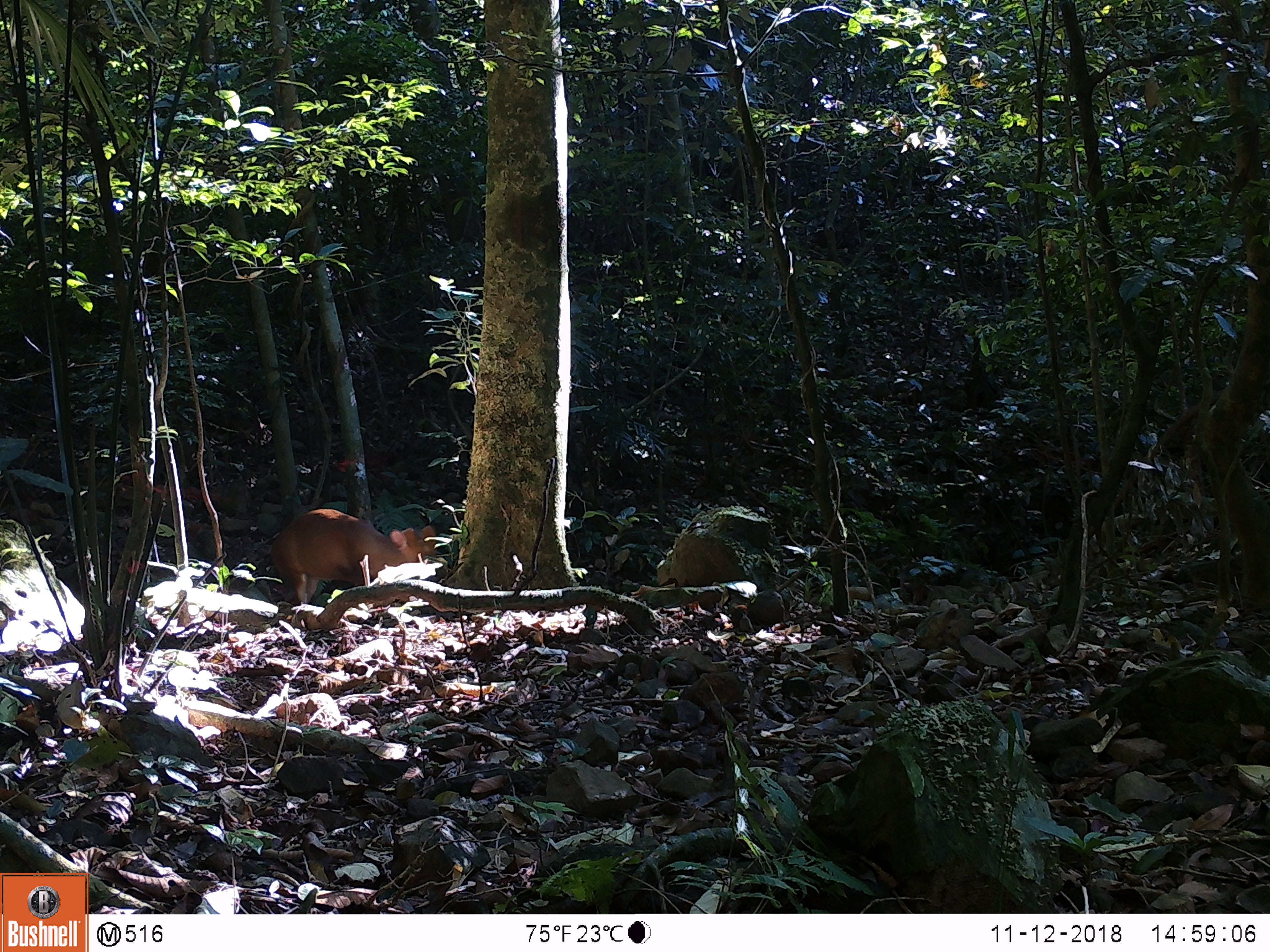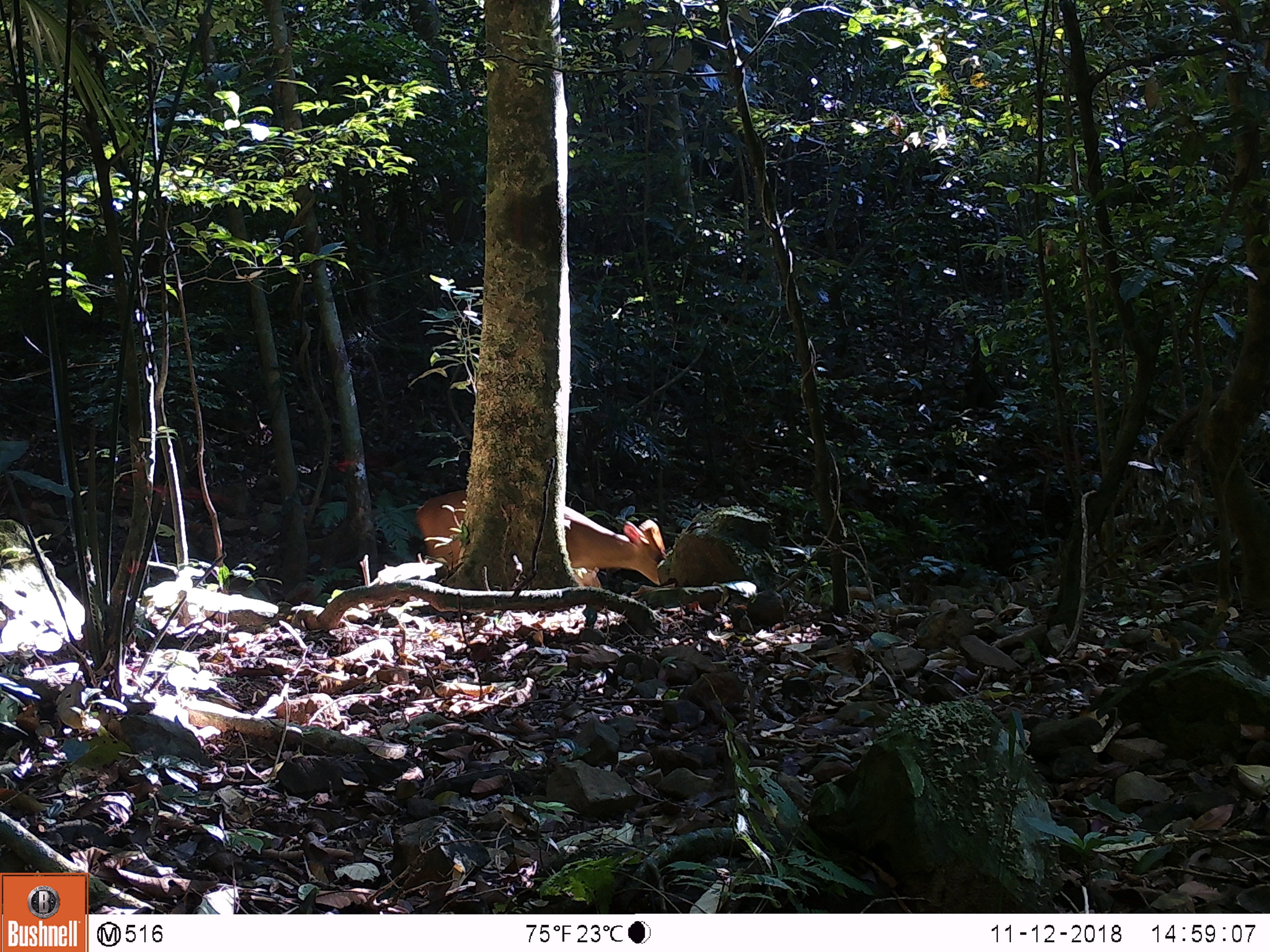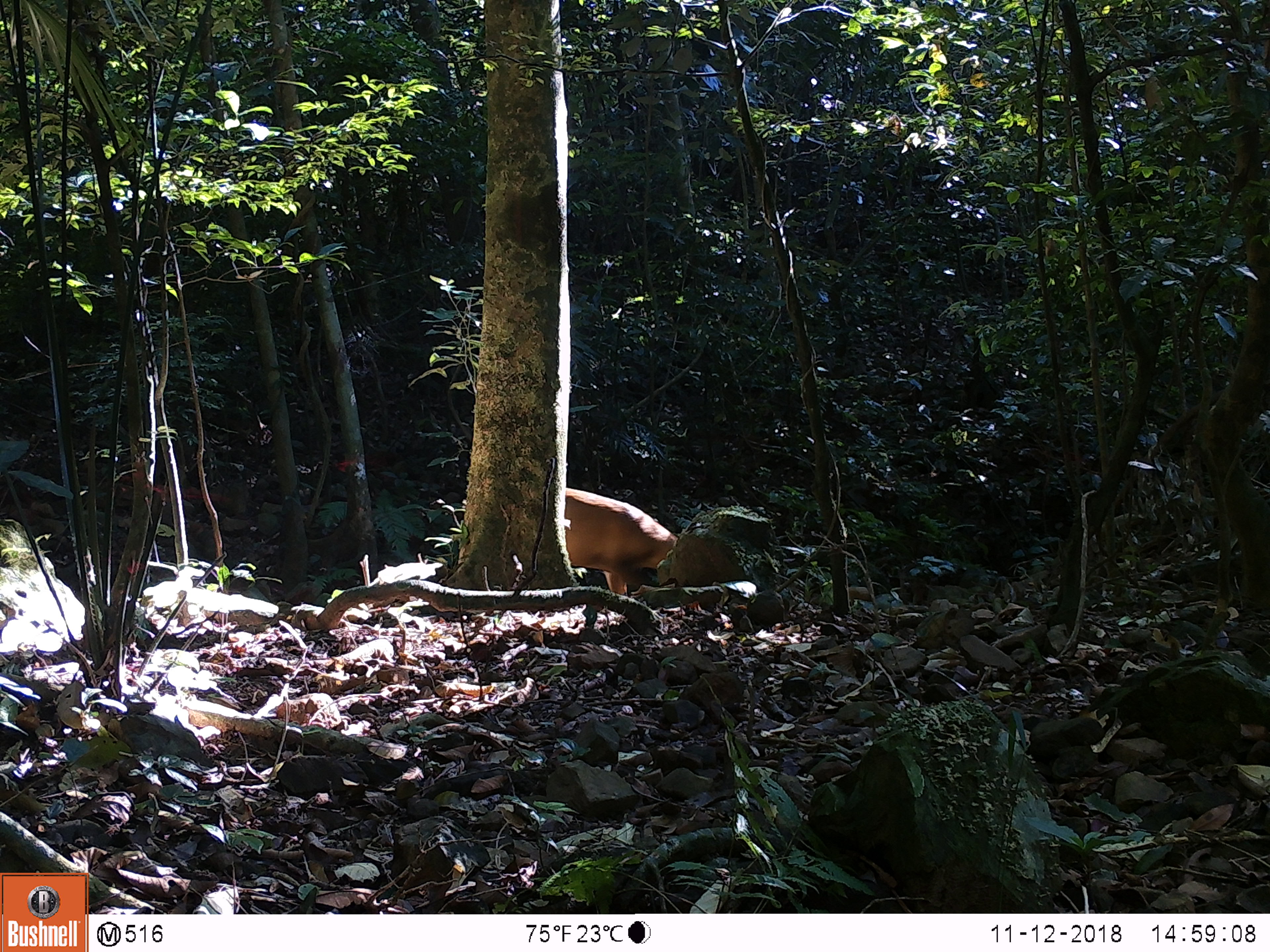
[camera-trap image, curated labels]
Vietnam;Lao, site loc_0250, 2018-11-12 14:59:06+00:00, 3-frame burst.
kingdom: Animalia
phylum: Chordata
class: Mammalia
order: Artiodactyla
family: Cervidae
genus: Muntiacus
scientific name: Muntiacus vuquangensis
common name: large-antlered muntjac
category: large antlered muntjac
Large antlered muntjac (large-antlered muntjac) (Muntiacus vuquangensis). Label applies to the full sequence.